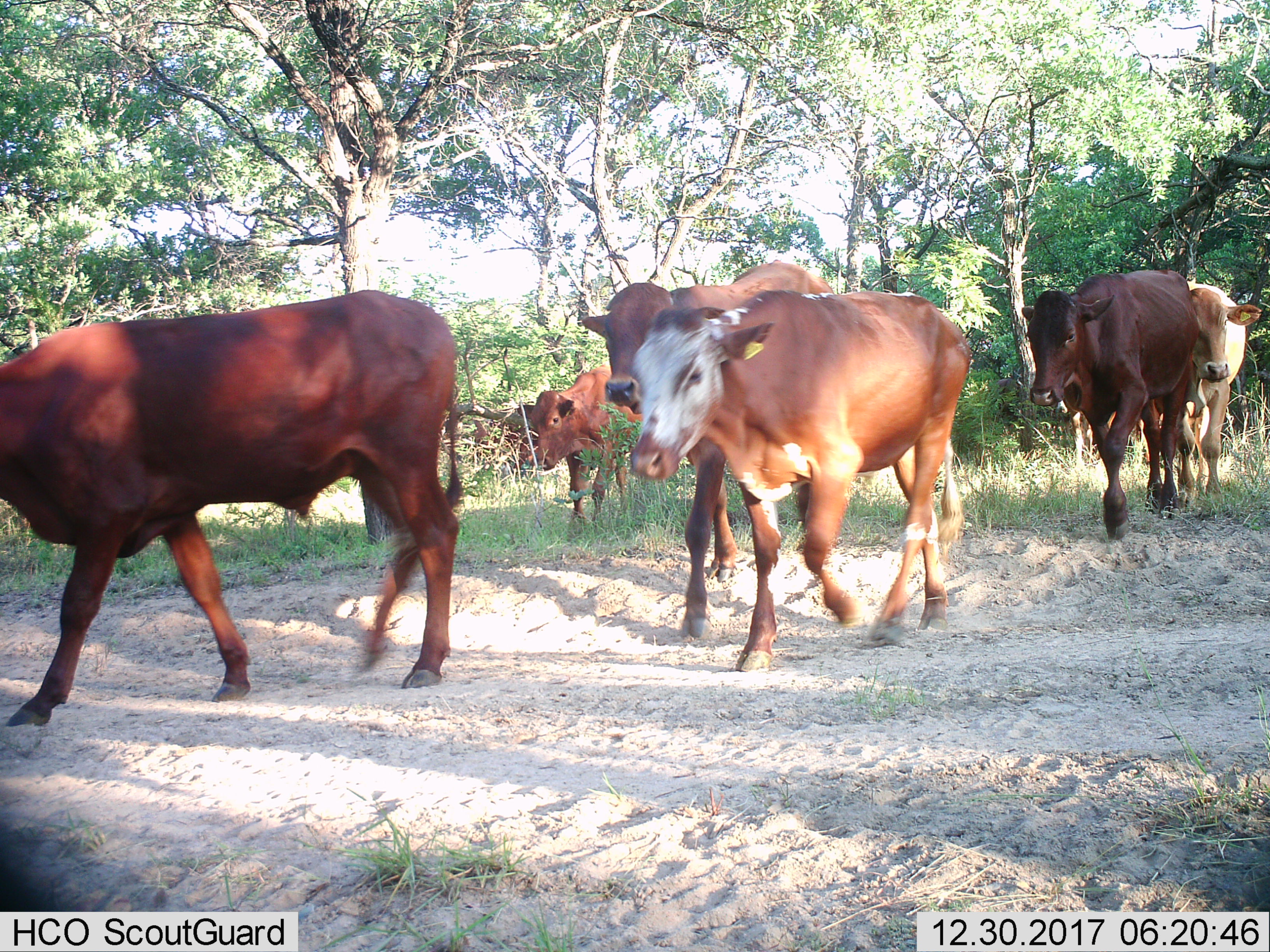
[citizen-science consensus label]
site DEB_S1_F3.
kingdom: Animalia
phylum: Chordata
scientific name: Vertebrata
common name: domestic animal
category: domesticanimal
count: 6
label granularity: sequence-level